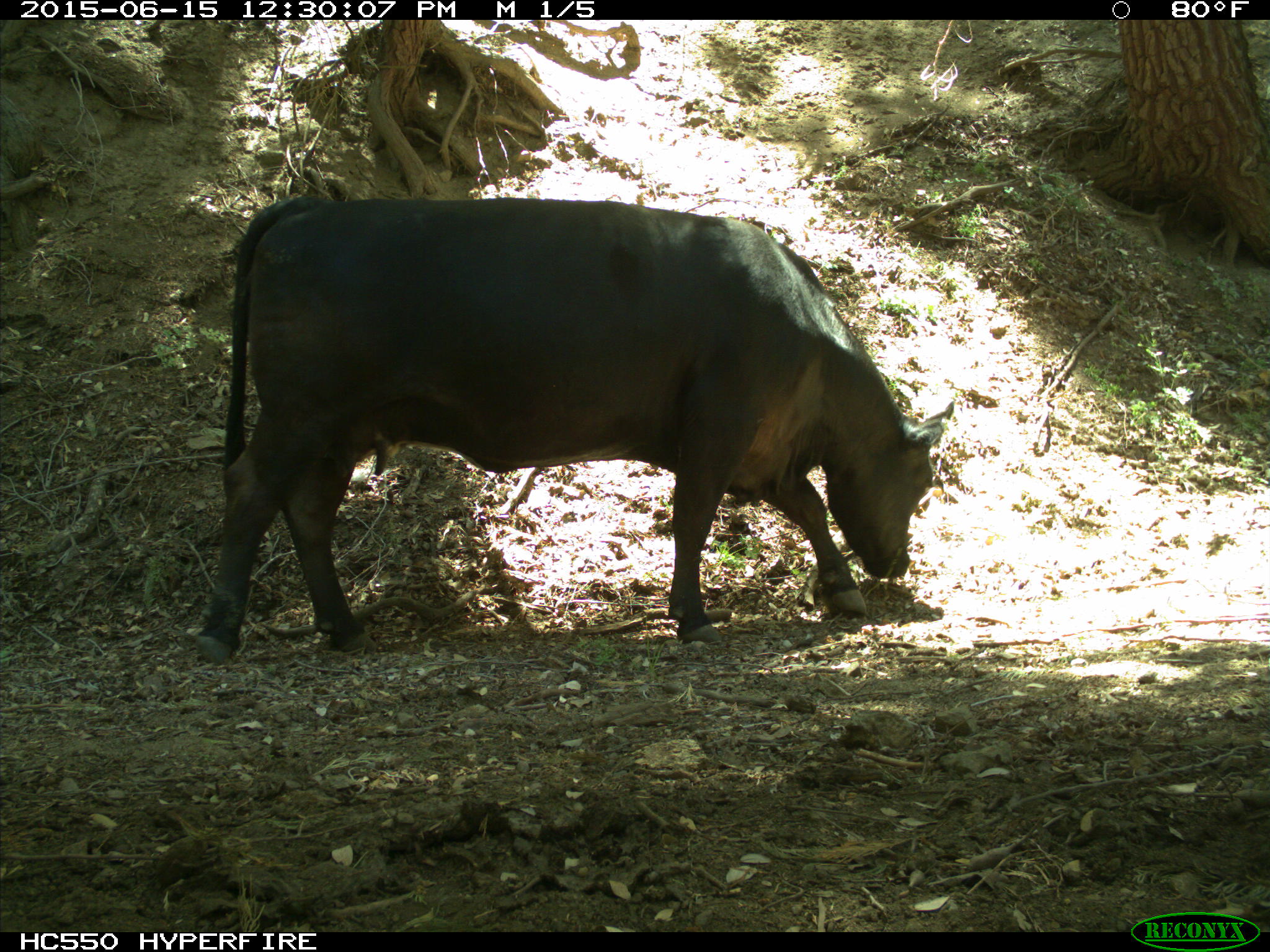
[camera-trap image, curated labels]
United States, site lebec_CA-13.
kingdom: Animalia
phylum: Chordata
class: Mammalia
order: Artiodactyla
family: Bovidae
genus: Bos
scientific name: Bos taurus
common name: domestic cow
Bos taurus (domestic cow).